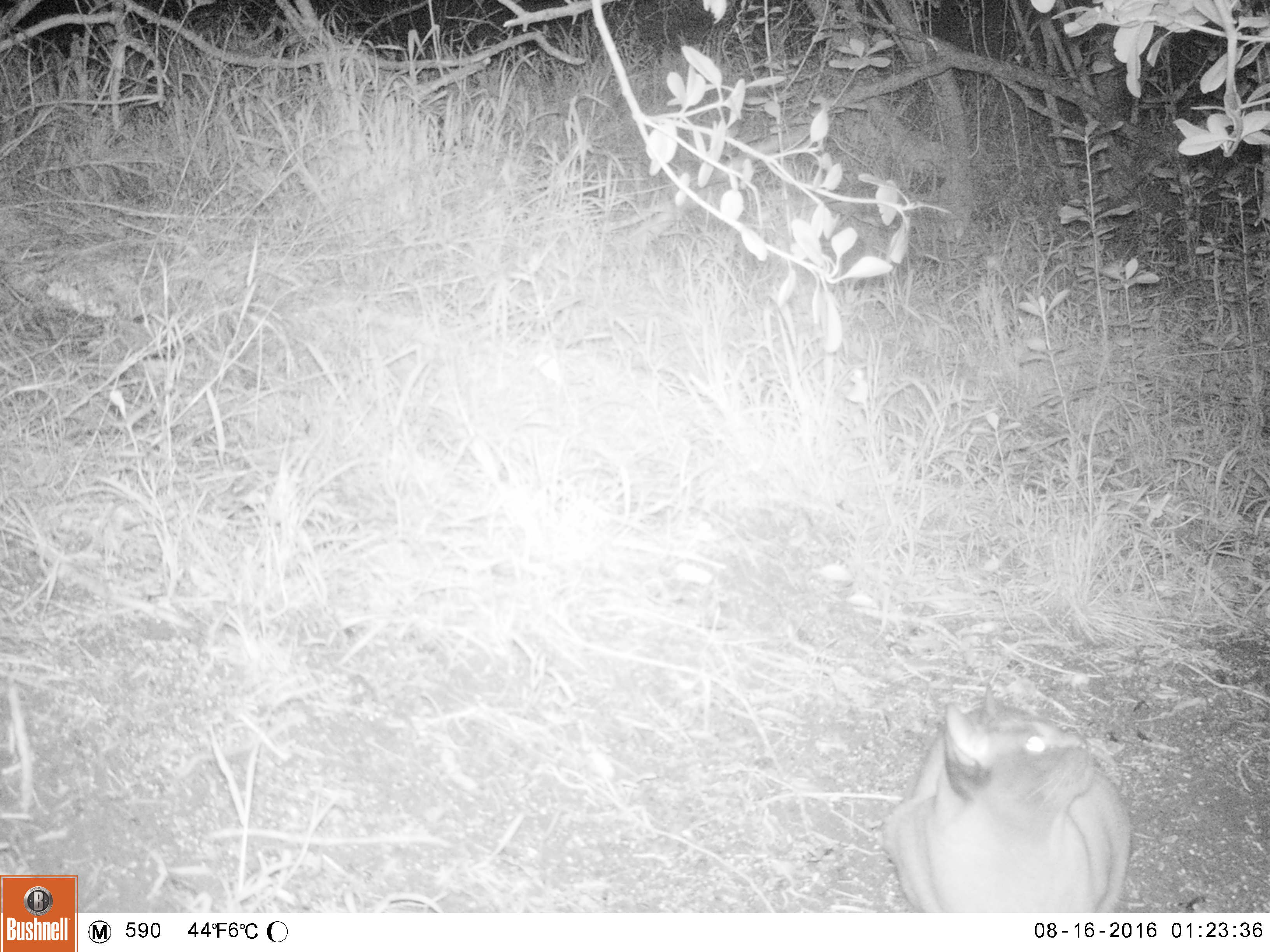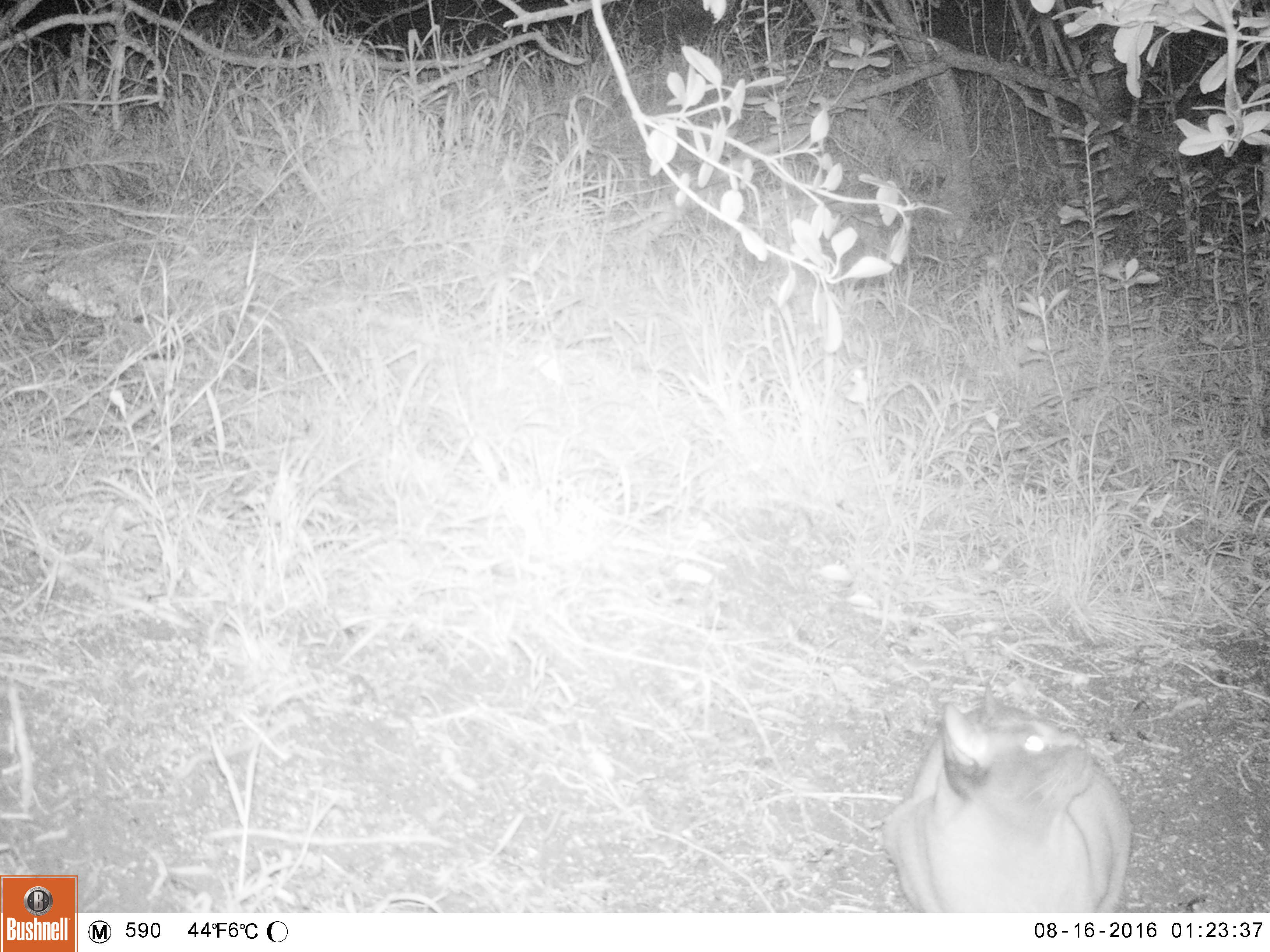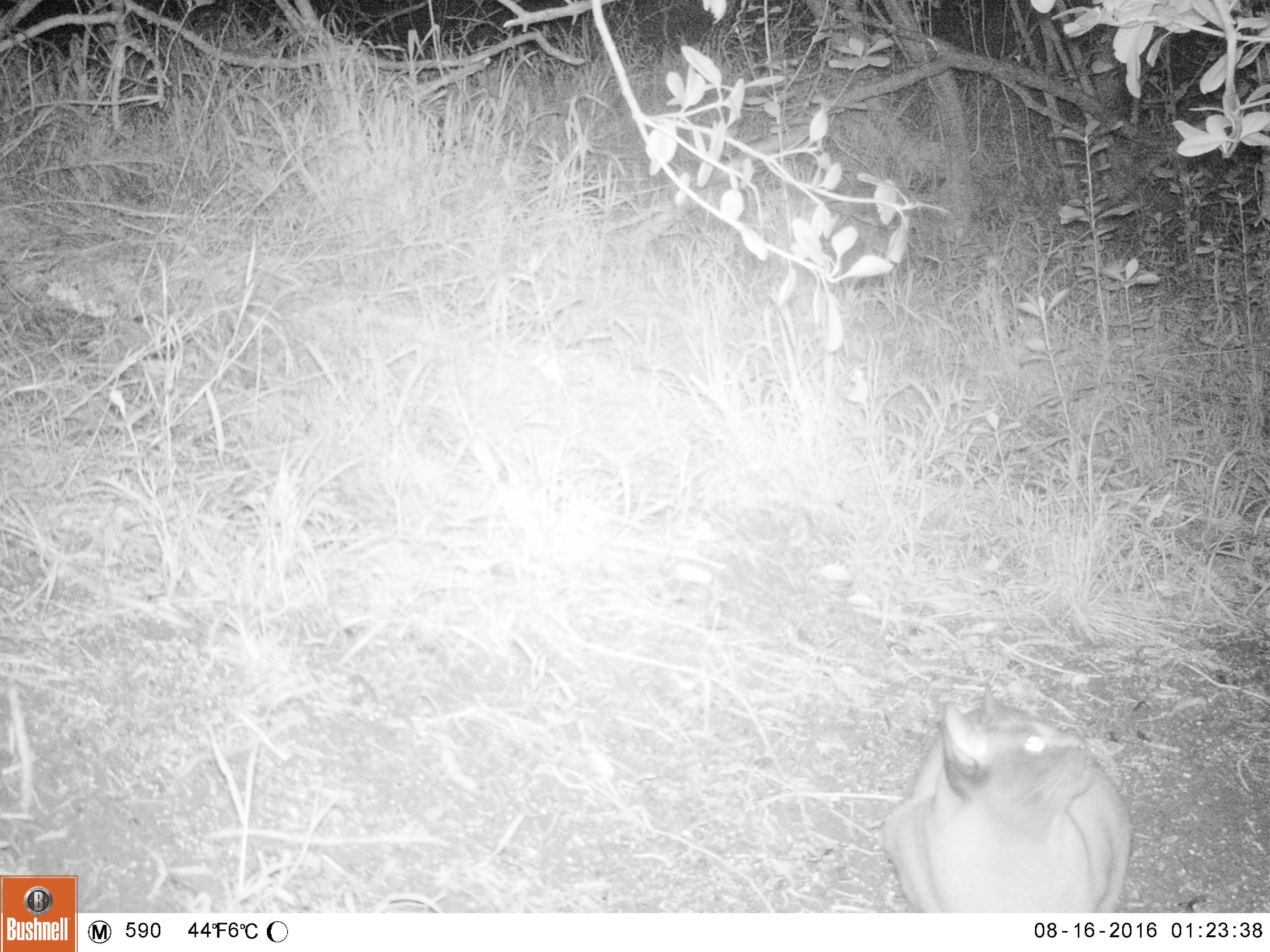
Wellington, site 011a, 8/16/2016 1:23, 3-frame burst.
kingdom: Animalia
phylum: Chordata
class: Mammalia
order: Carnivora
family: Felidae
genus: Felis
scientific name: Felis catus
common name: cat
Cat (Felis catus).